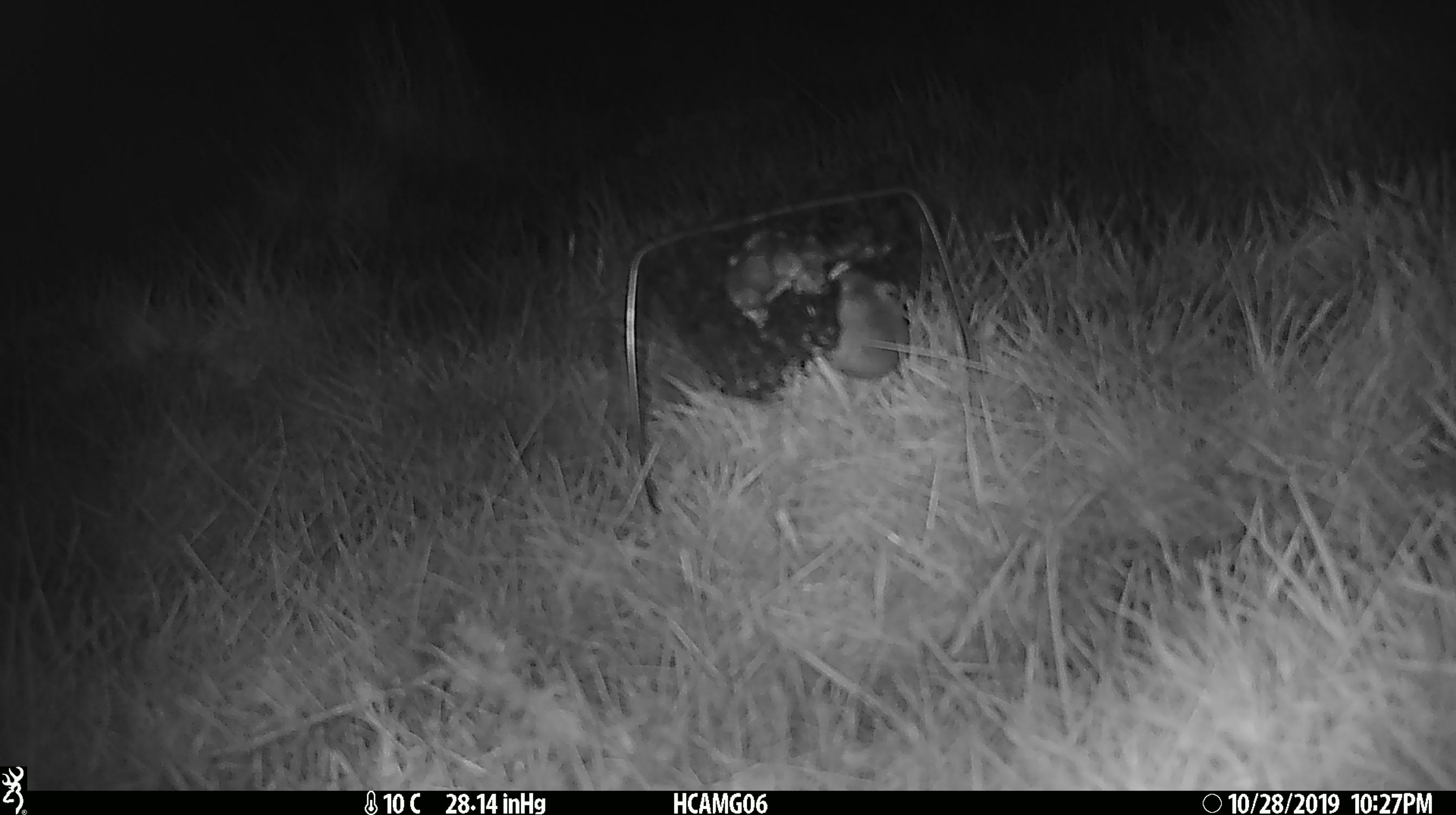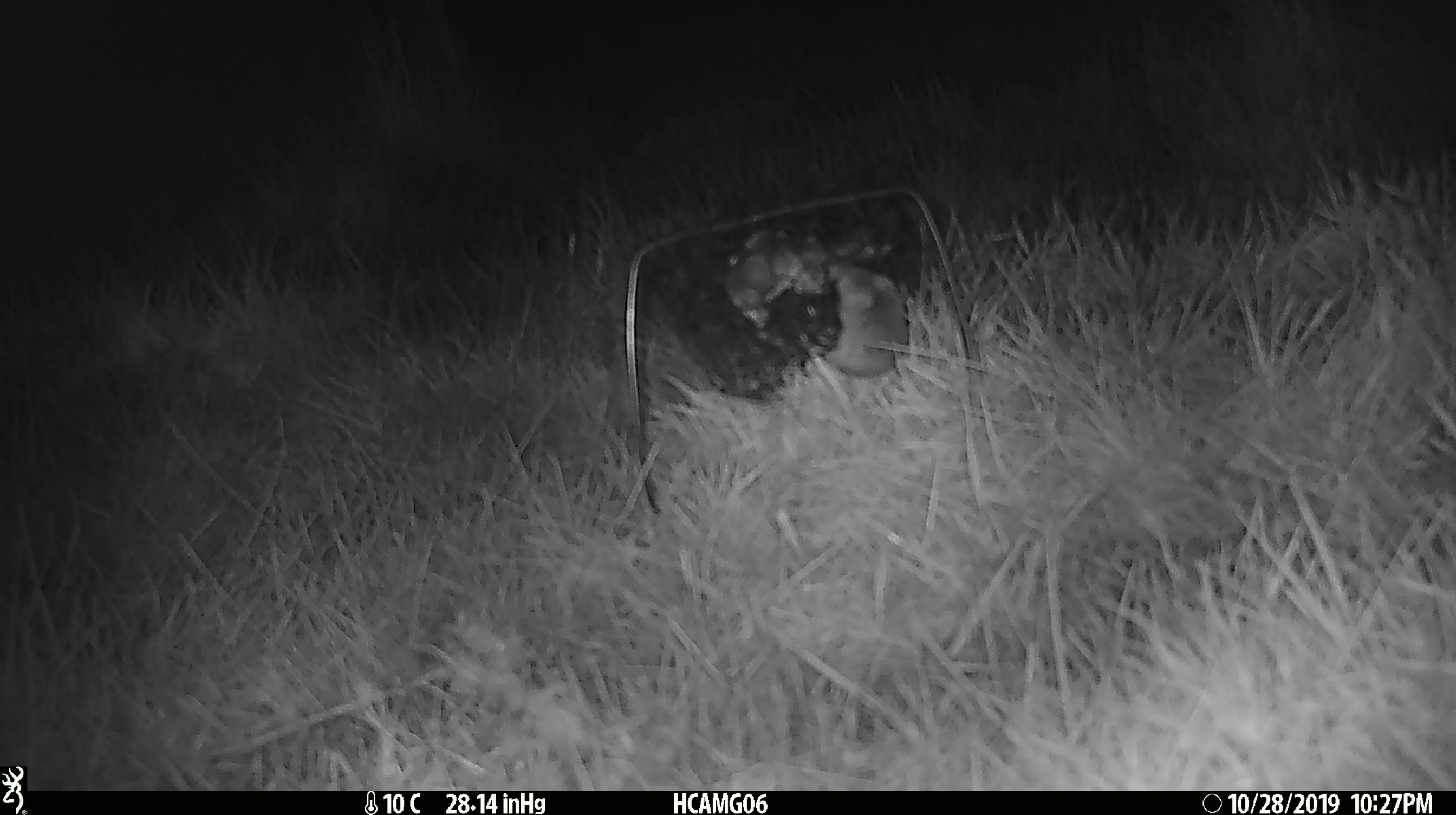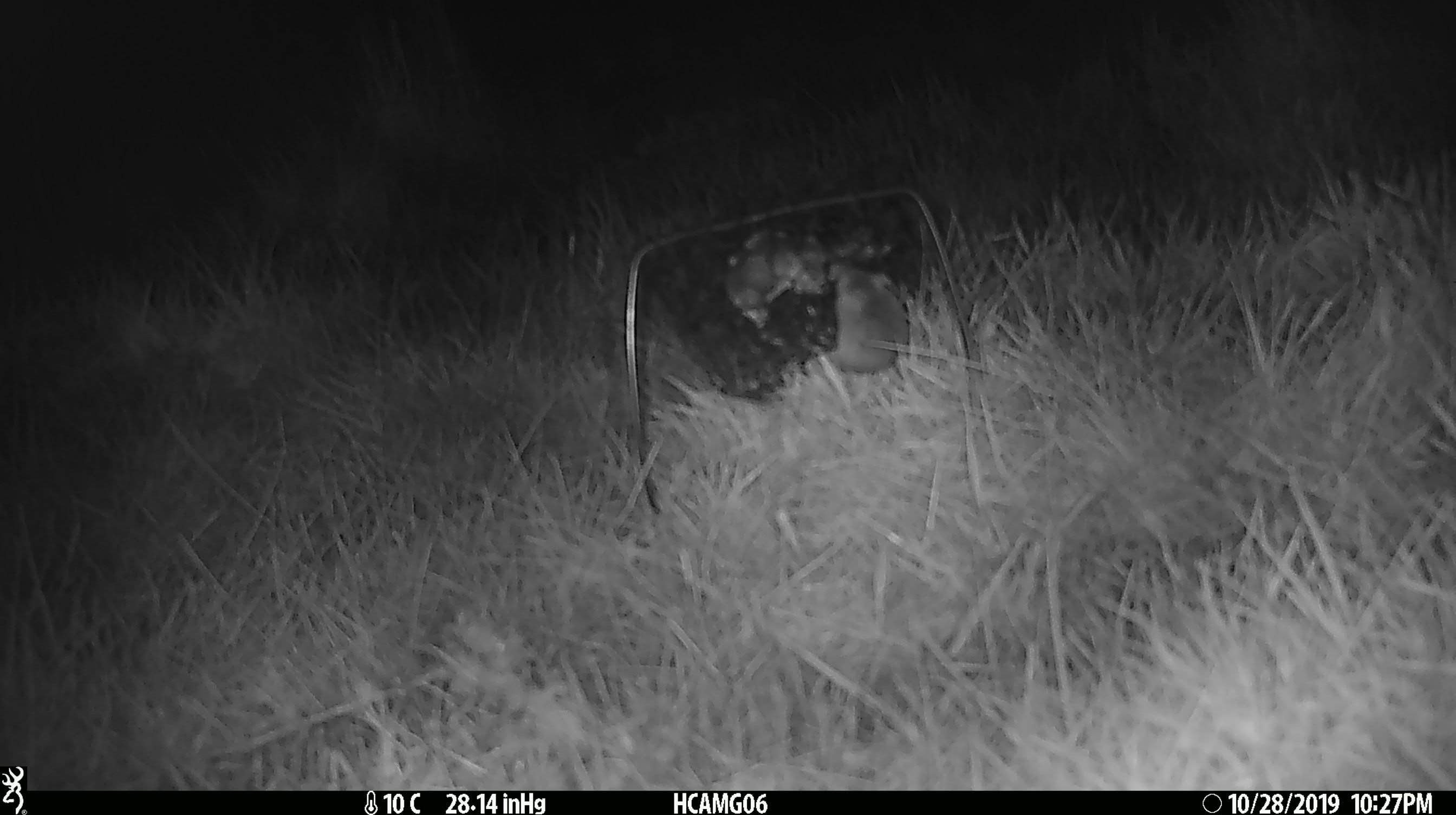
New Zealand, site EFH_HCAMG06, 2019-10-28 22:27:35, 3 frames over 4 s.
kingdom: Animalia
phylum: Chordata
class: Mammalia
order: Rodentia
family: Muridae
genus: Mus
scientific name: Mus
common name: mouse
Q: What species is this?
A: Mouse (Mus).